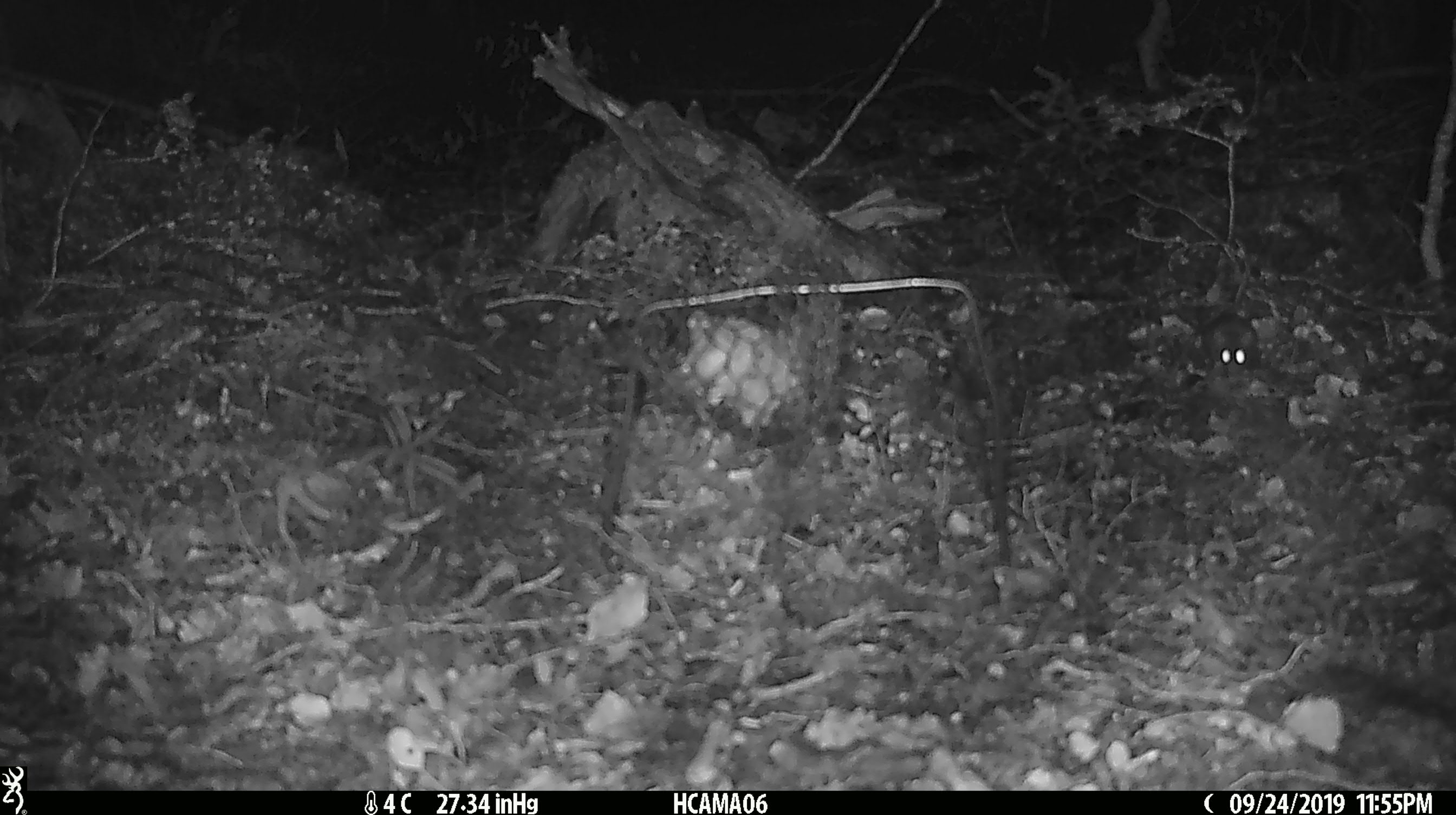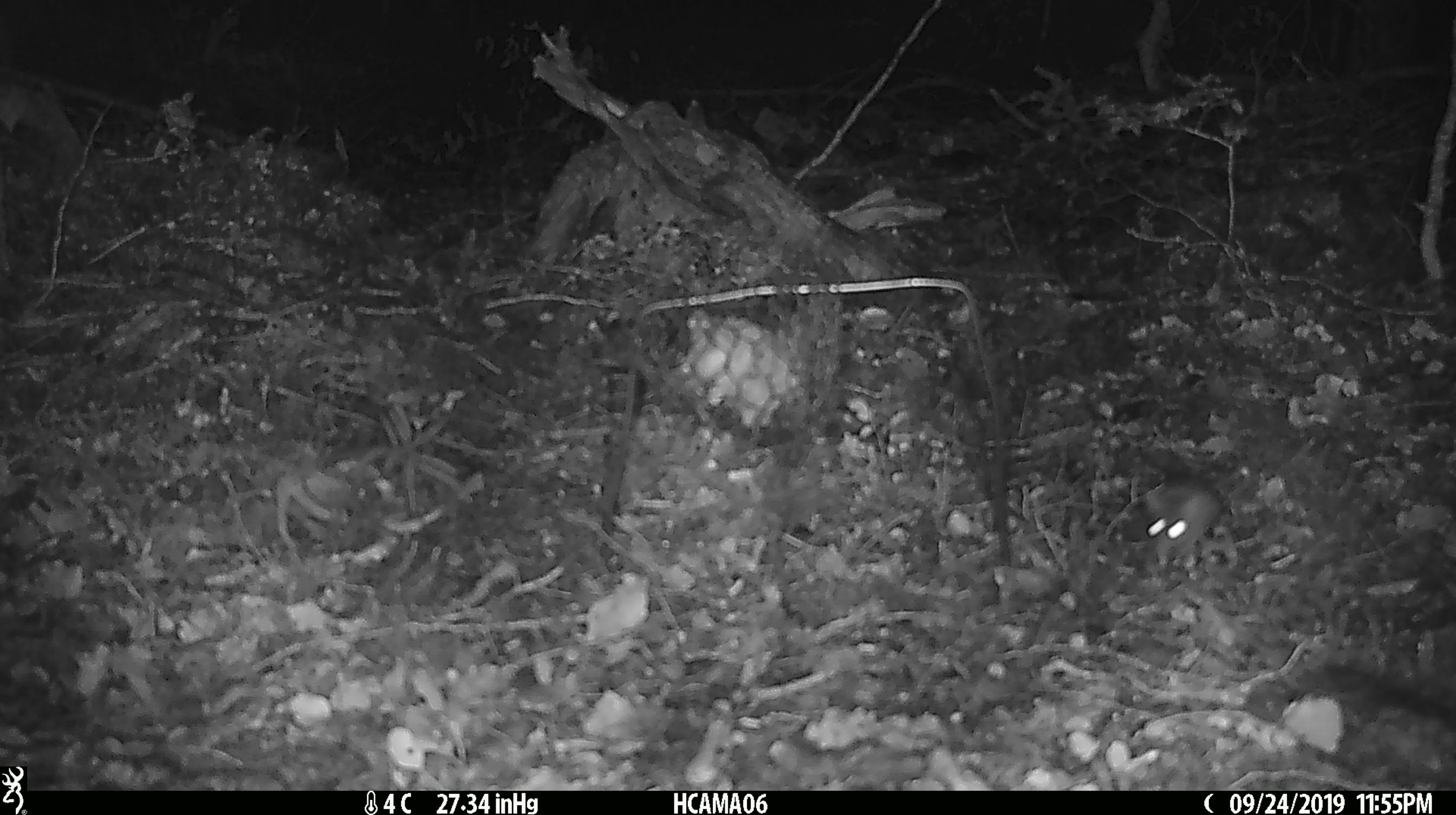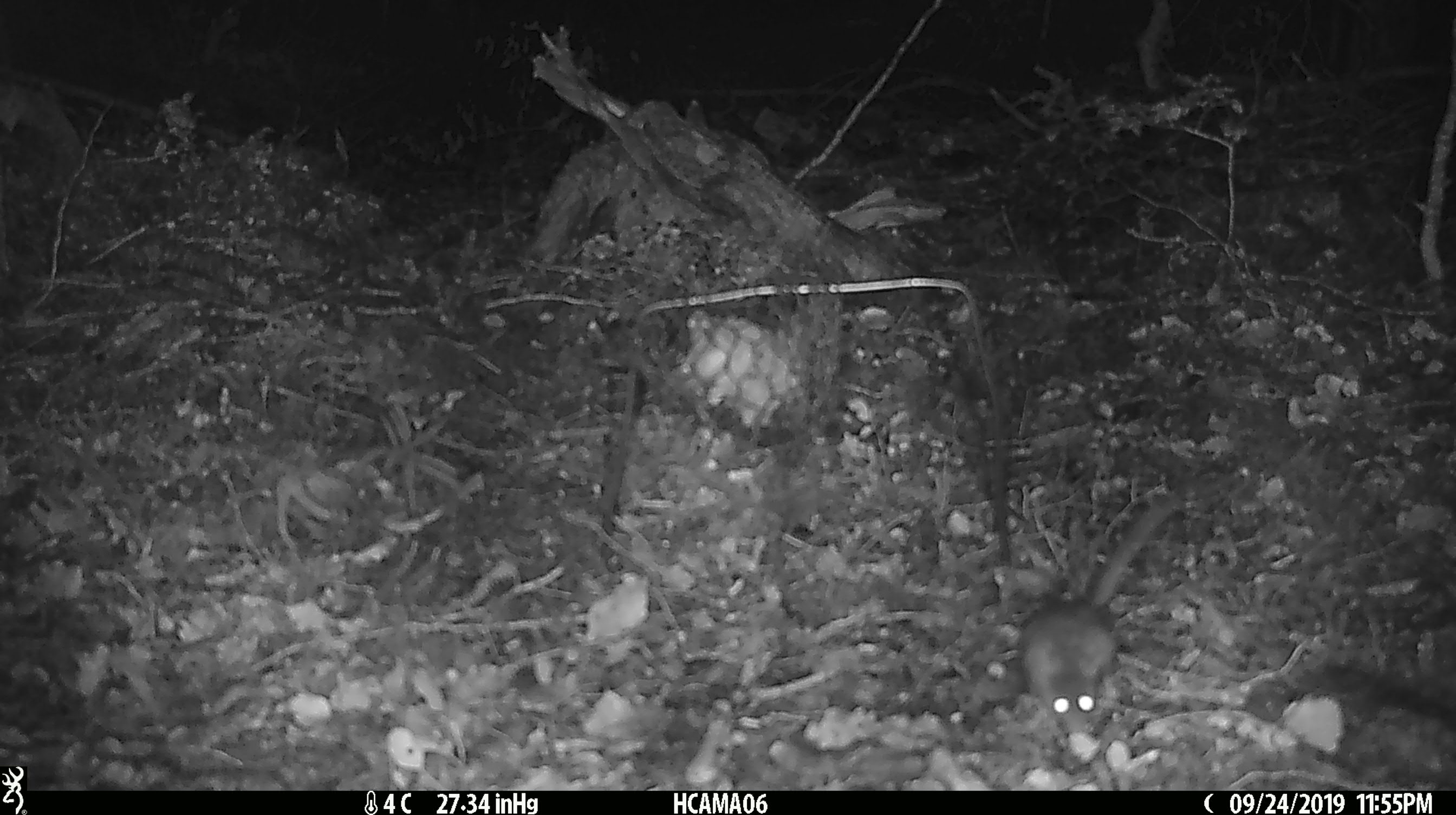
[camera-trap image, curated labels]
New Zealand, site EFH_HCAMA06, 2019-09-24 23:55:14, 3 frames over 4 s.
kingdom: Animalia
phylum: Chordata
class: Mammalia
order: Rodentia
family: Muridae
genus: Mus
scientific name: Mus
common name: mouse